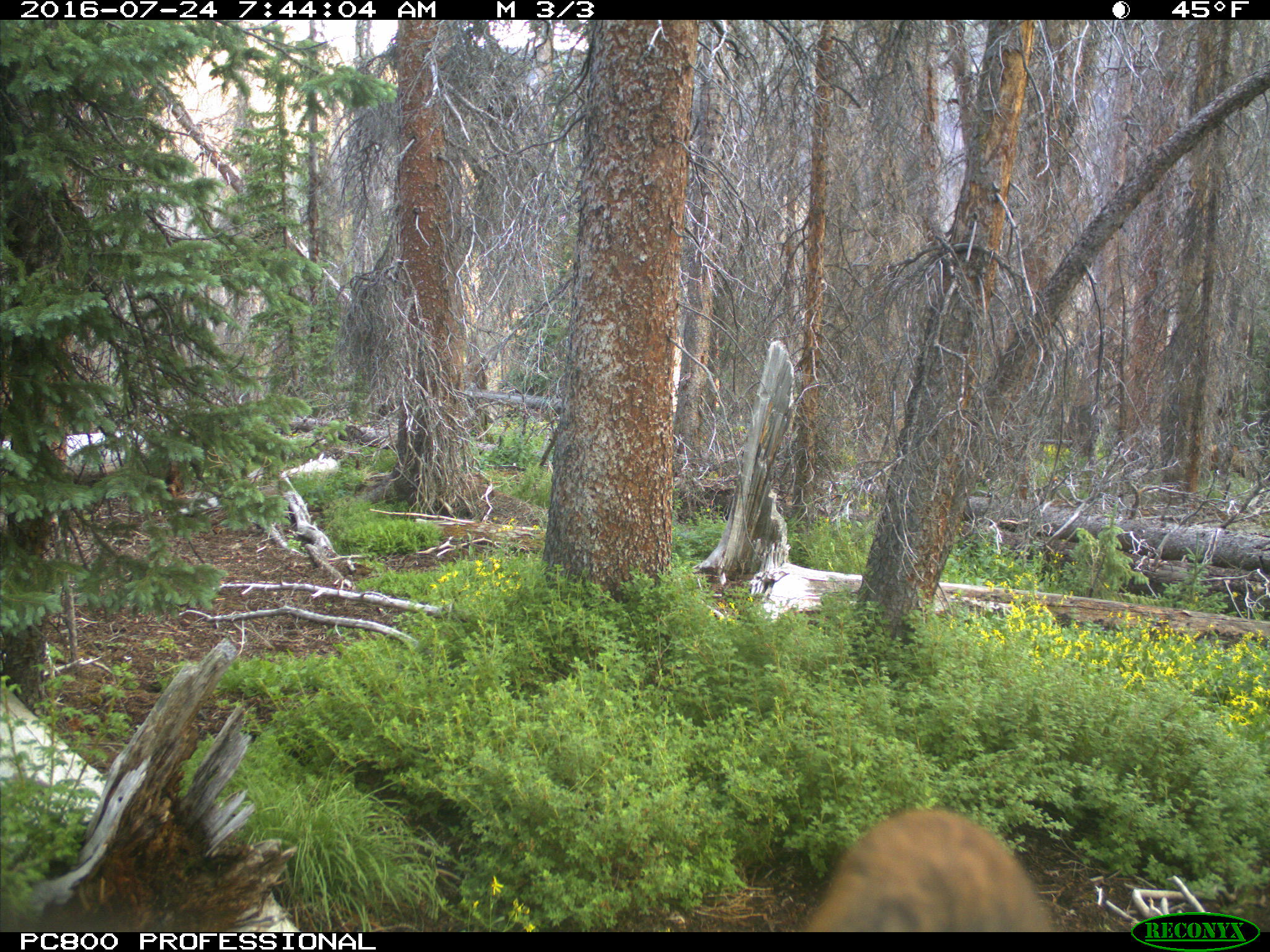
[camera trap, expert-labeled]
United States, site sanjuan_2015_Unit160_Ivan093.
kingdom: Animalia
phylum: Chordata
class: Mammalia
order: Artiodactyla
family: Cervidae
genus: Cervus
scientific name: Cervus elaphus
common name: red deer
Cervus elaphus (red deer).